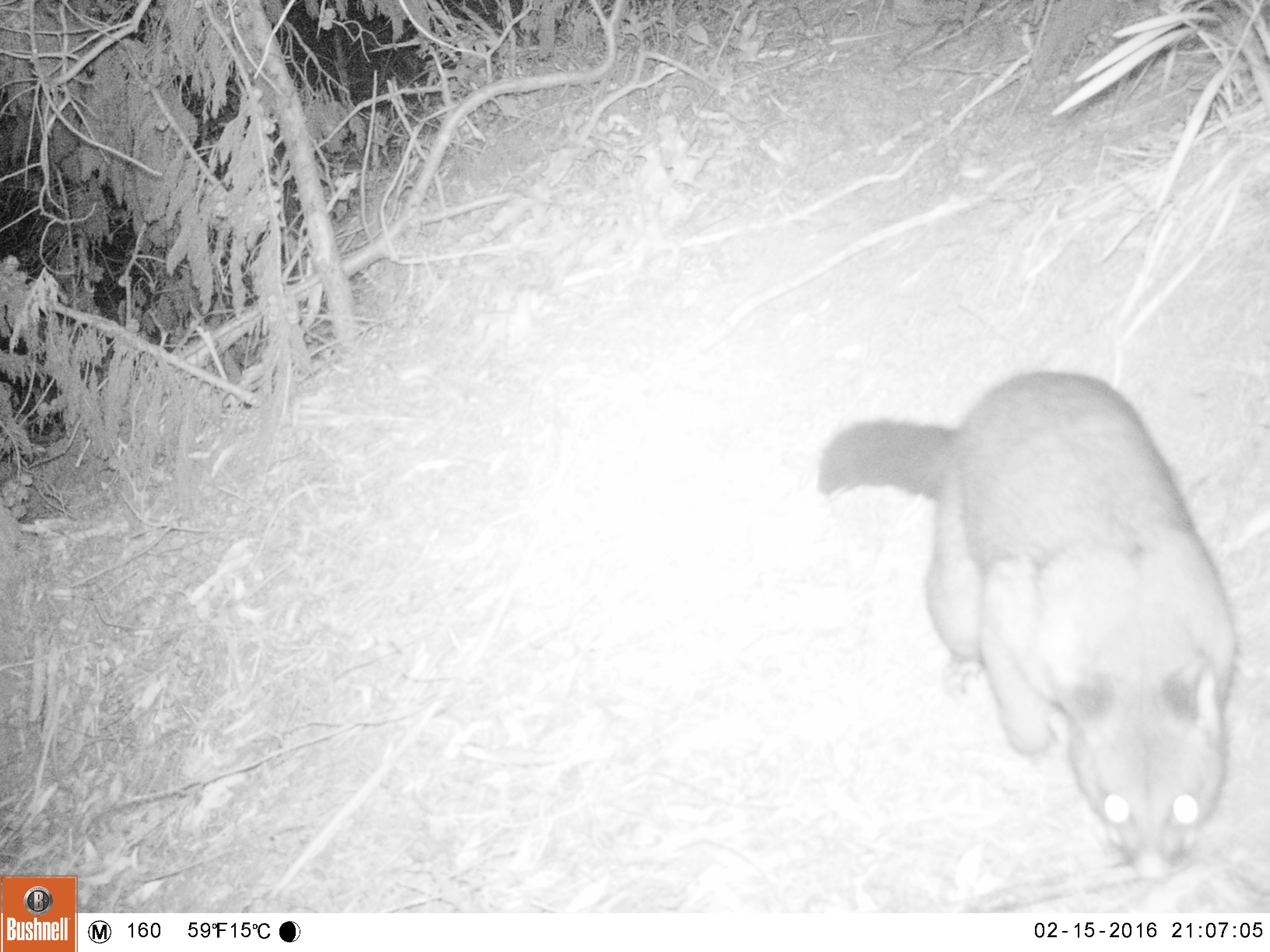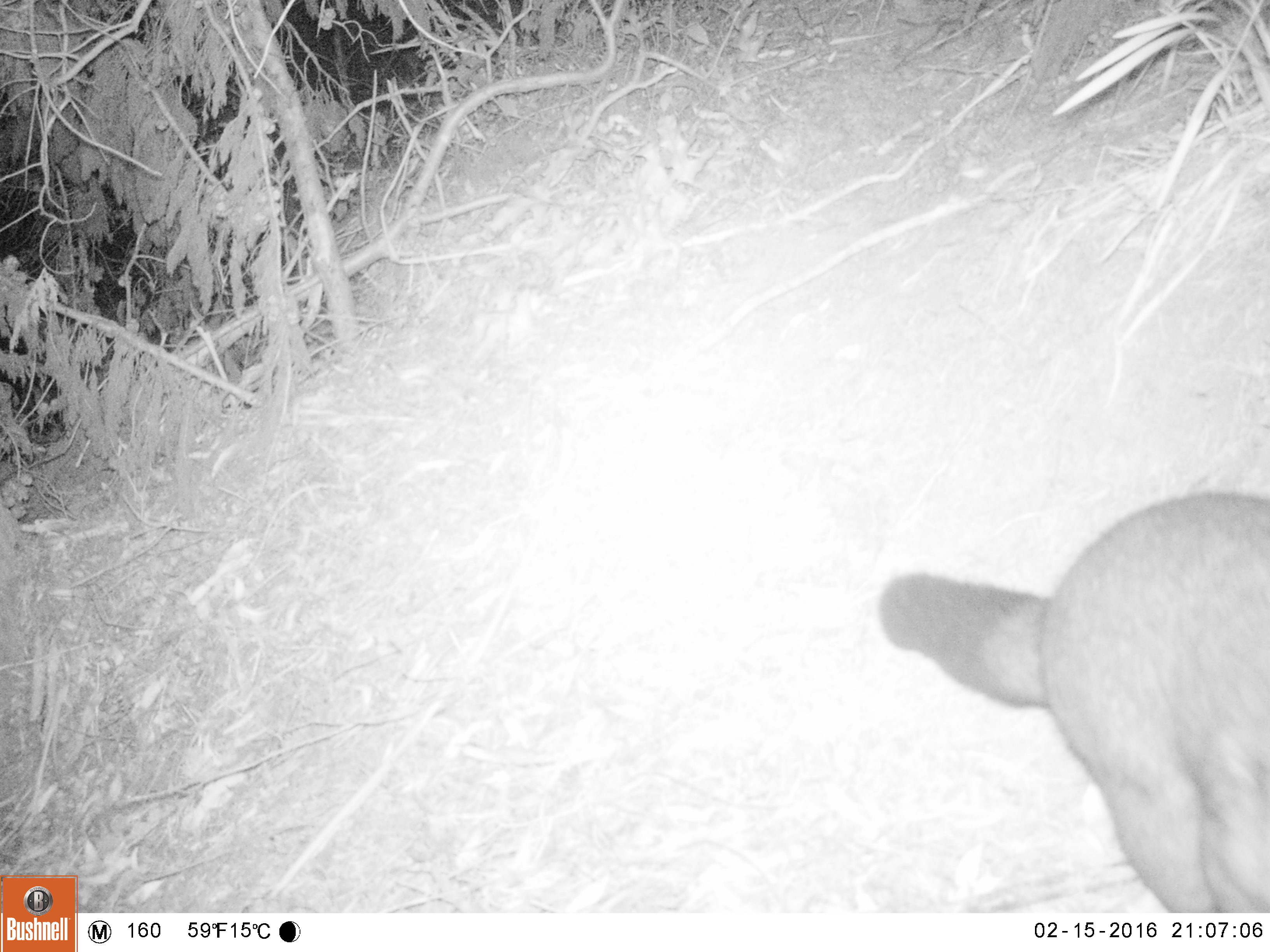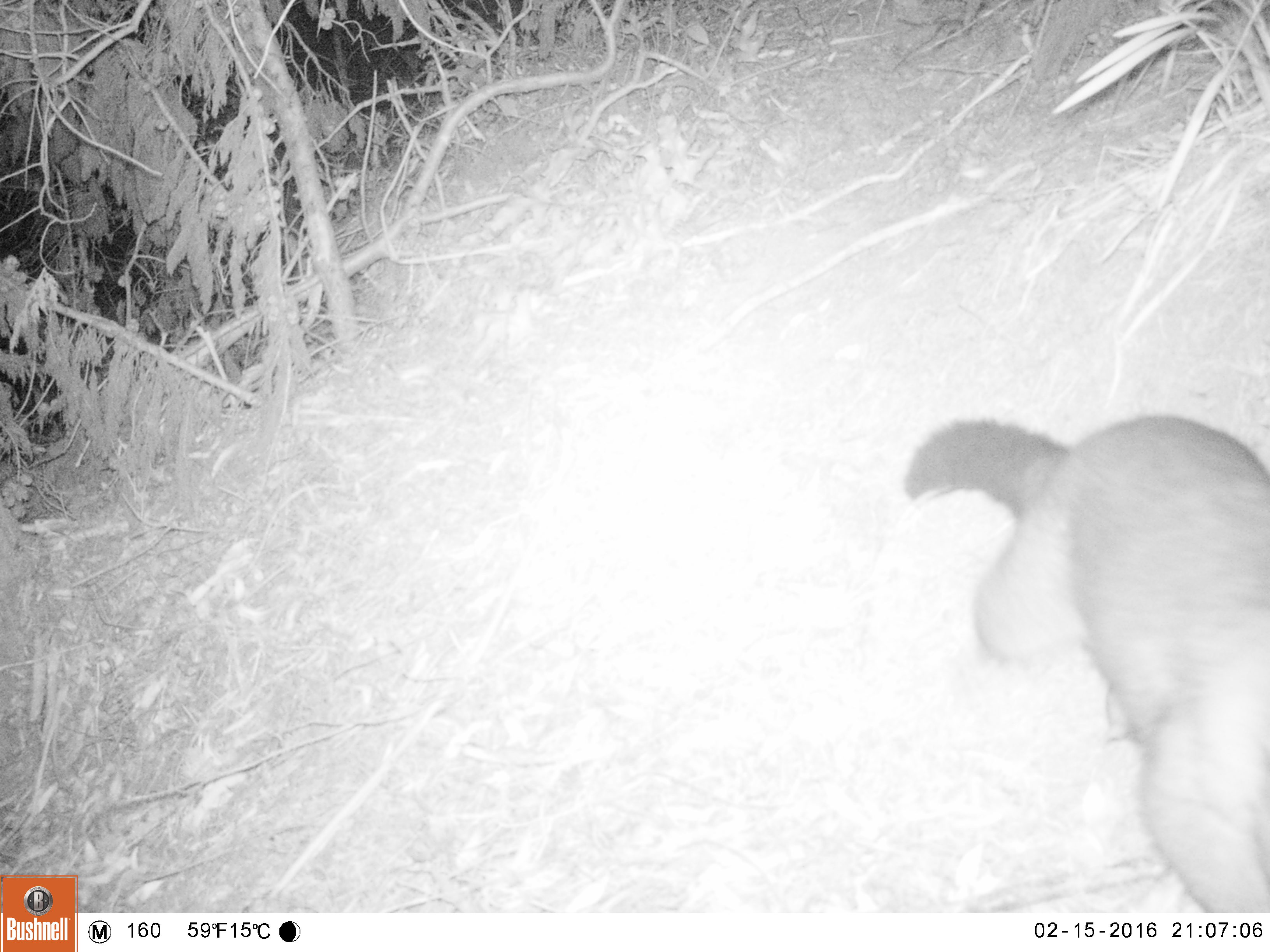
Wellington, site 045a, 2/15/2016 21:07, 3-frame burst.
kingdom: Animalia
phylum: Chordata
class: Mammalia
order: Didelphimorphia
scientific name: Didelphimorphia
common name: possum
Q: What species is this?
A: Possum (Didelphimorphia).